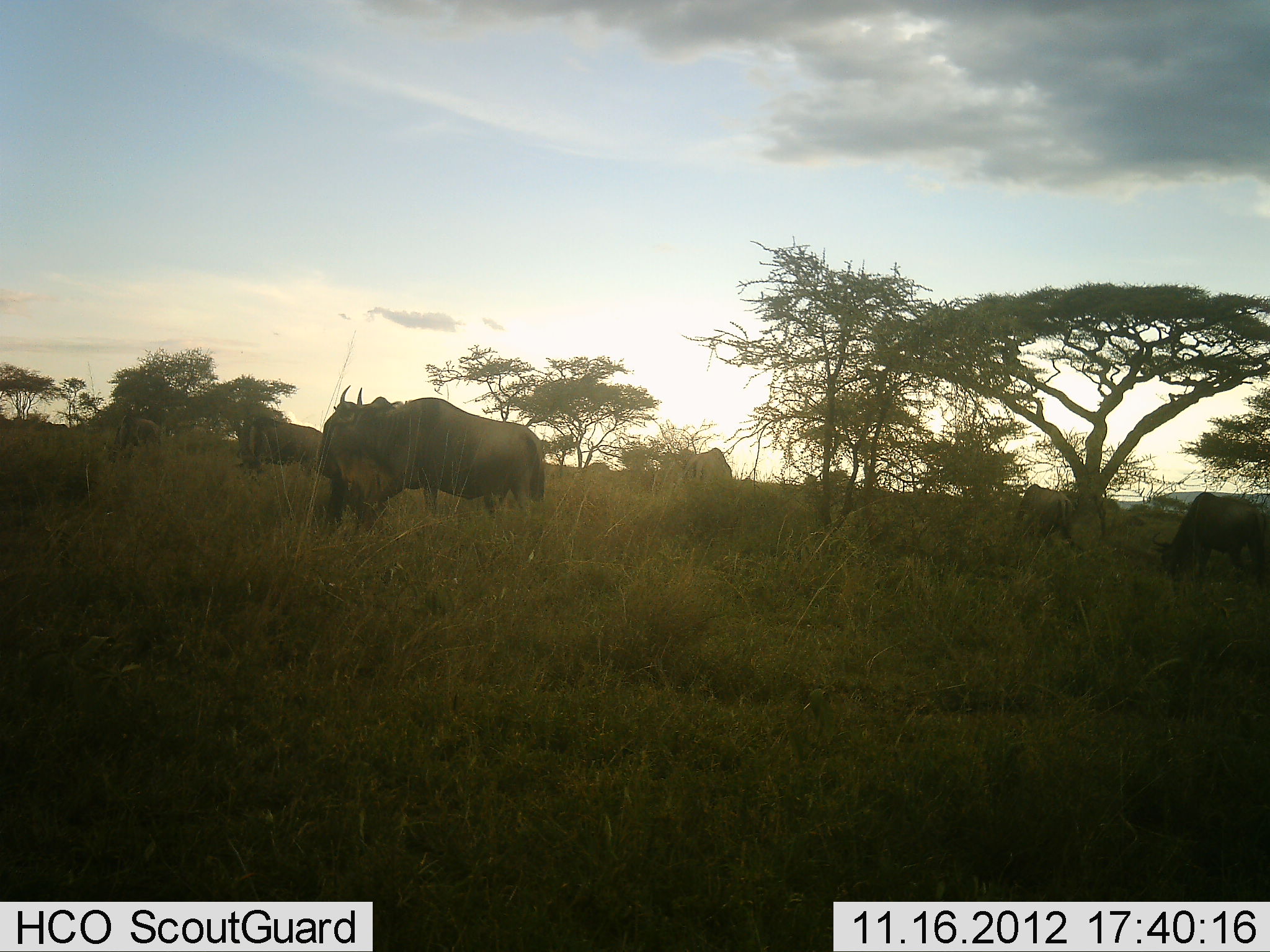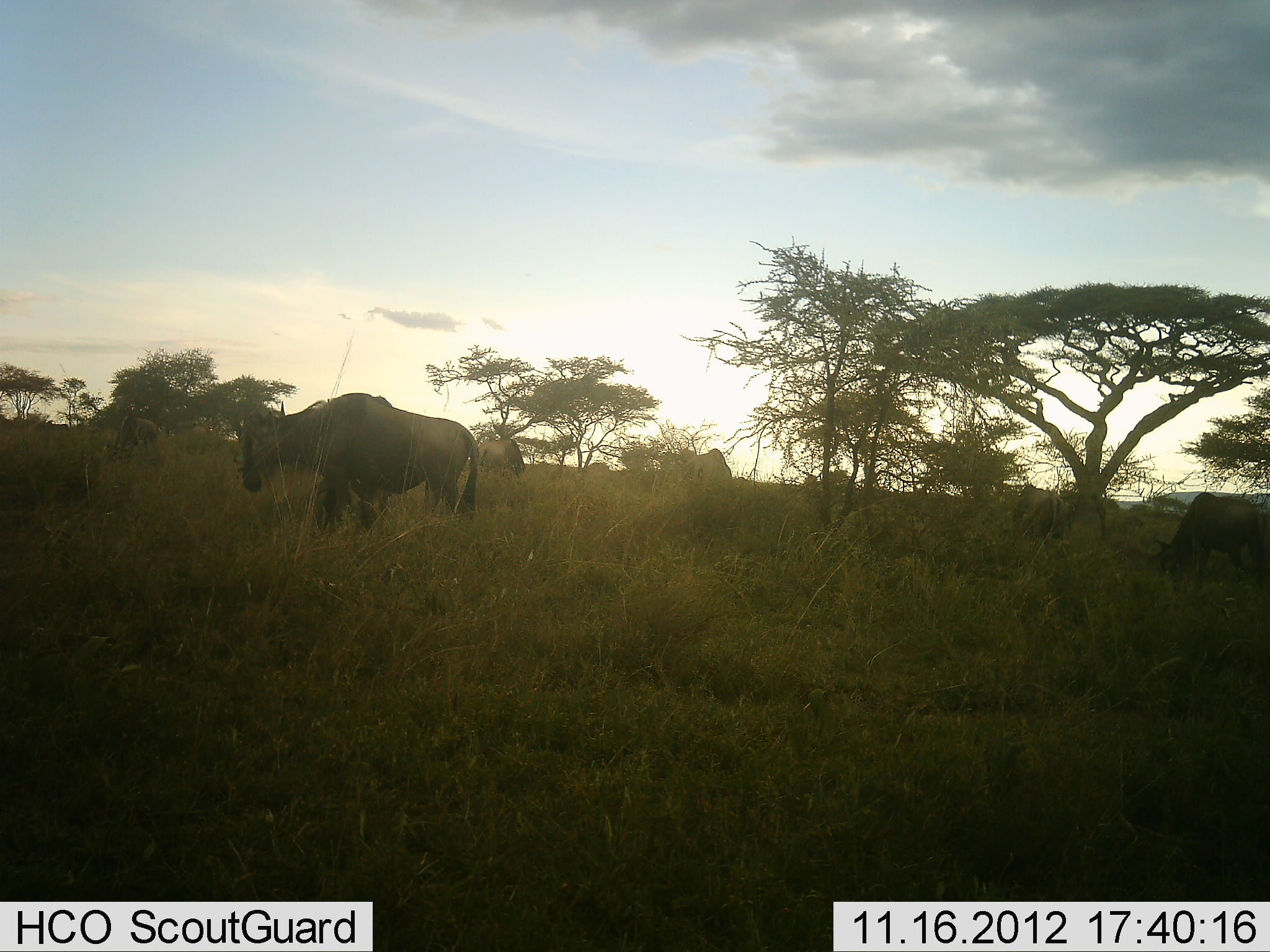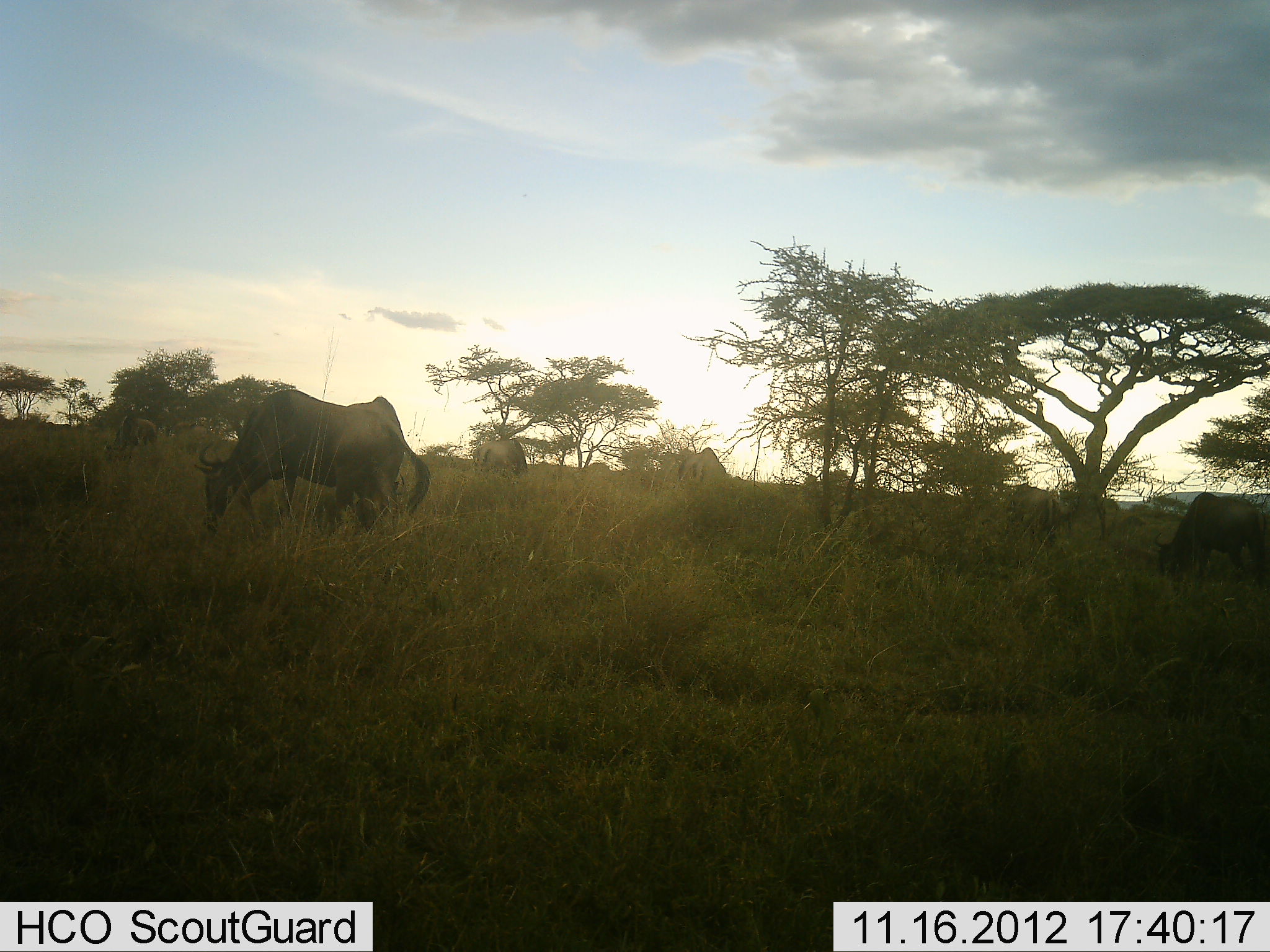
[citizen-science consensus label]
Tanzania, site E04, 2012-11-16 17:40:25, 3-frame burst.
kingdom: Animalia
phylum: Chordata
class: Mammalia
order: Artiodactyla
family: Bovidae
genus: Connochaetes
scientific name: Connochaetes taurinus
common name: blue wildebeest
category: wildebeest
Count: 7.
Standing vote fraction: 30%.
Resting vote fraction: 0%.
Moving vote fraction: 40%.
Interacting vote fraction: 0%.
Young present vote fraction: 0%.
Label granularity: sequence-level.